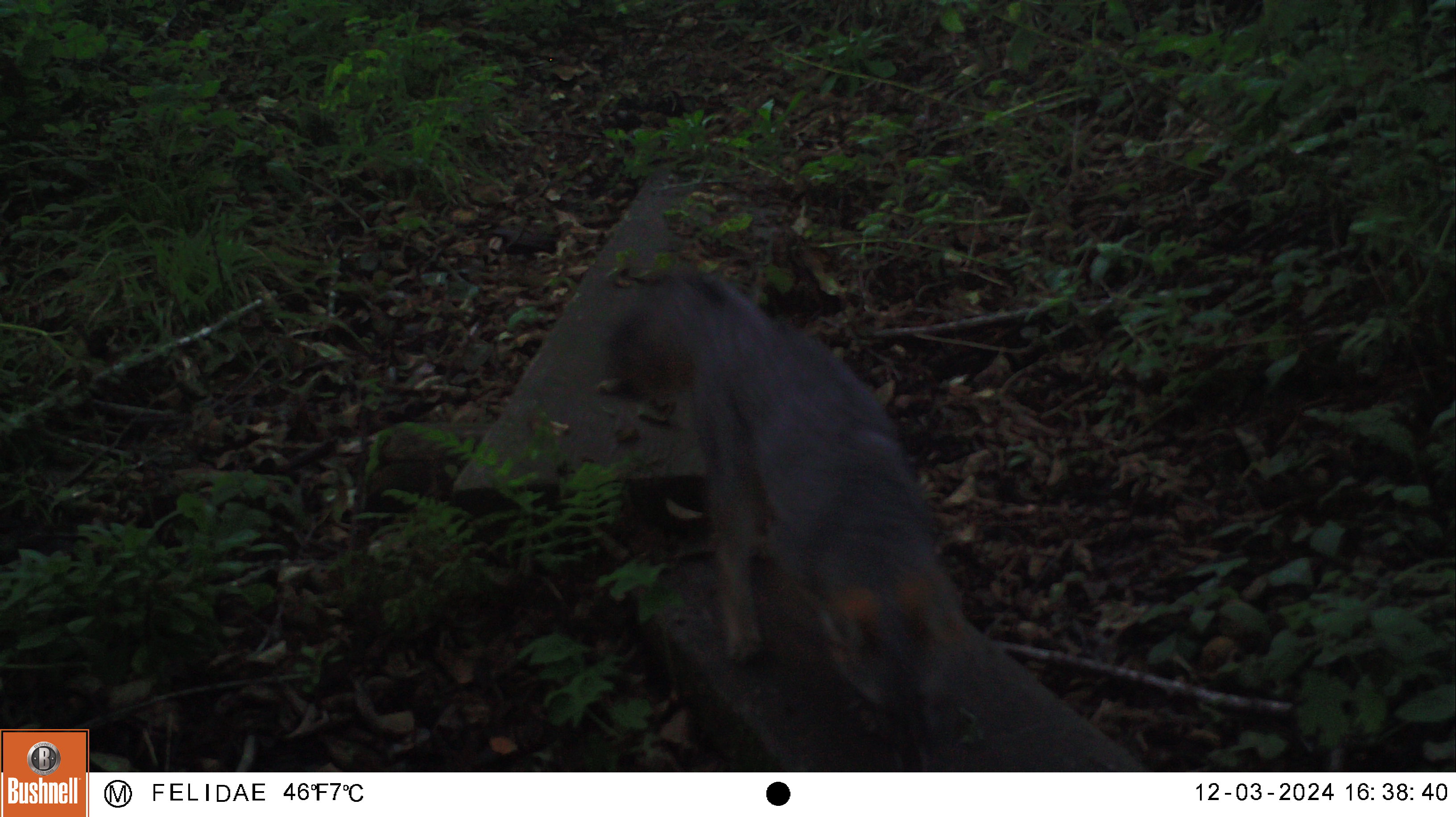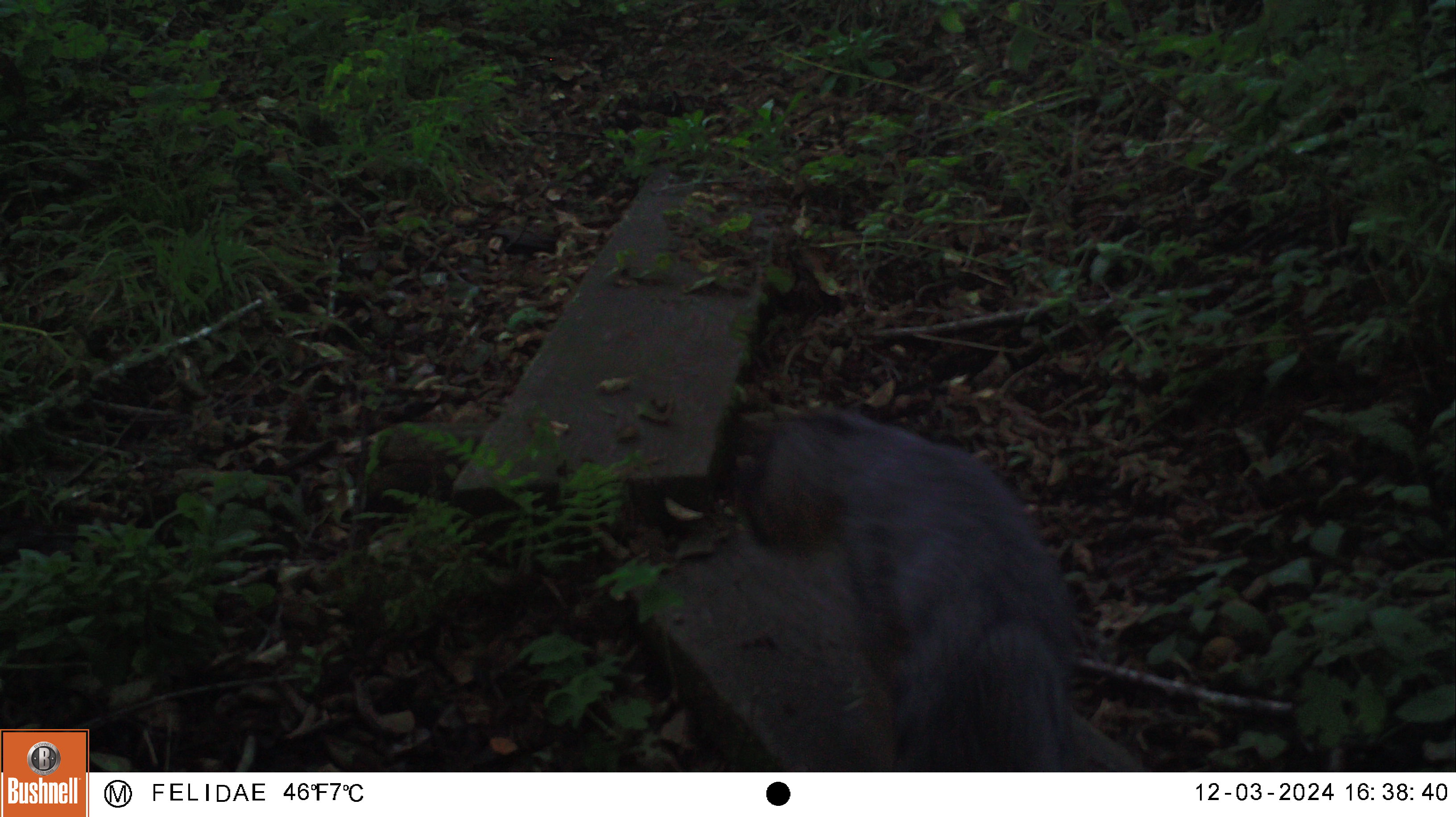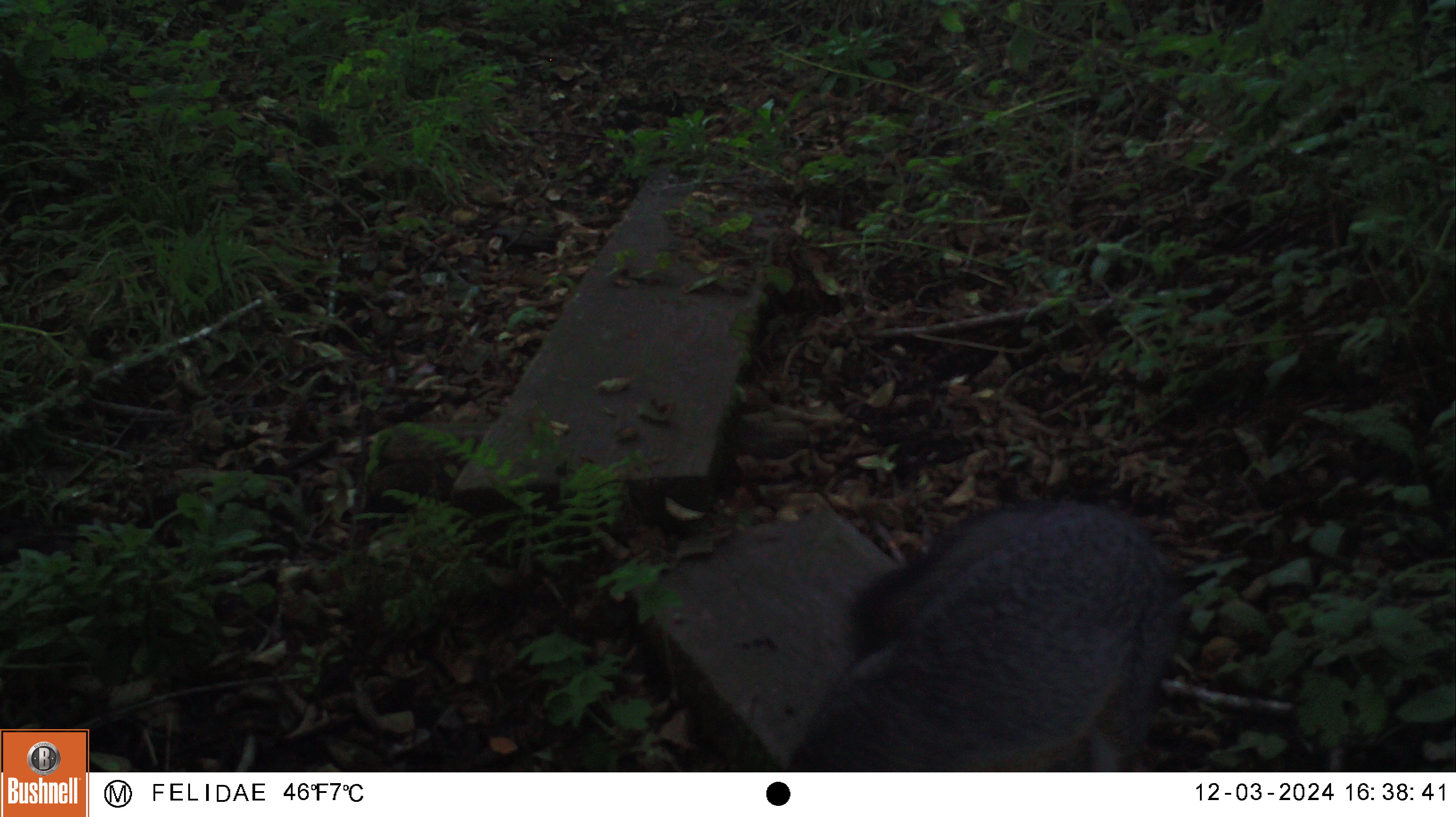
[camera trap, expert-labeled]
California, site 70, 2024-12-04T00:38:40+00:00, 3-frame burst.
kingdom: Animalia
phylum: Chordata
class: Mammalia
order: Carnivora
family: Canidae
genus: Urocyon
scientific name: Urocyon cinereoargenteus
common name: gray fox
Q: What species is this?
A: Gray fox (Urocyon cinereoargenteus).